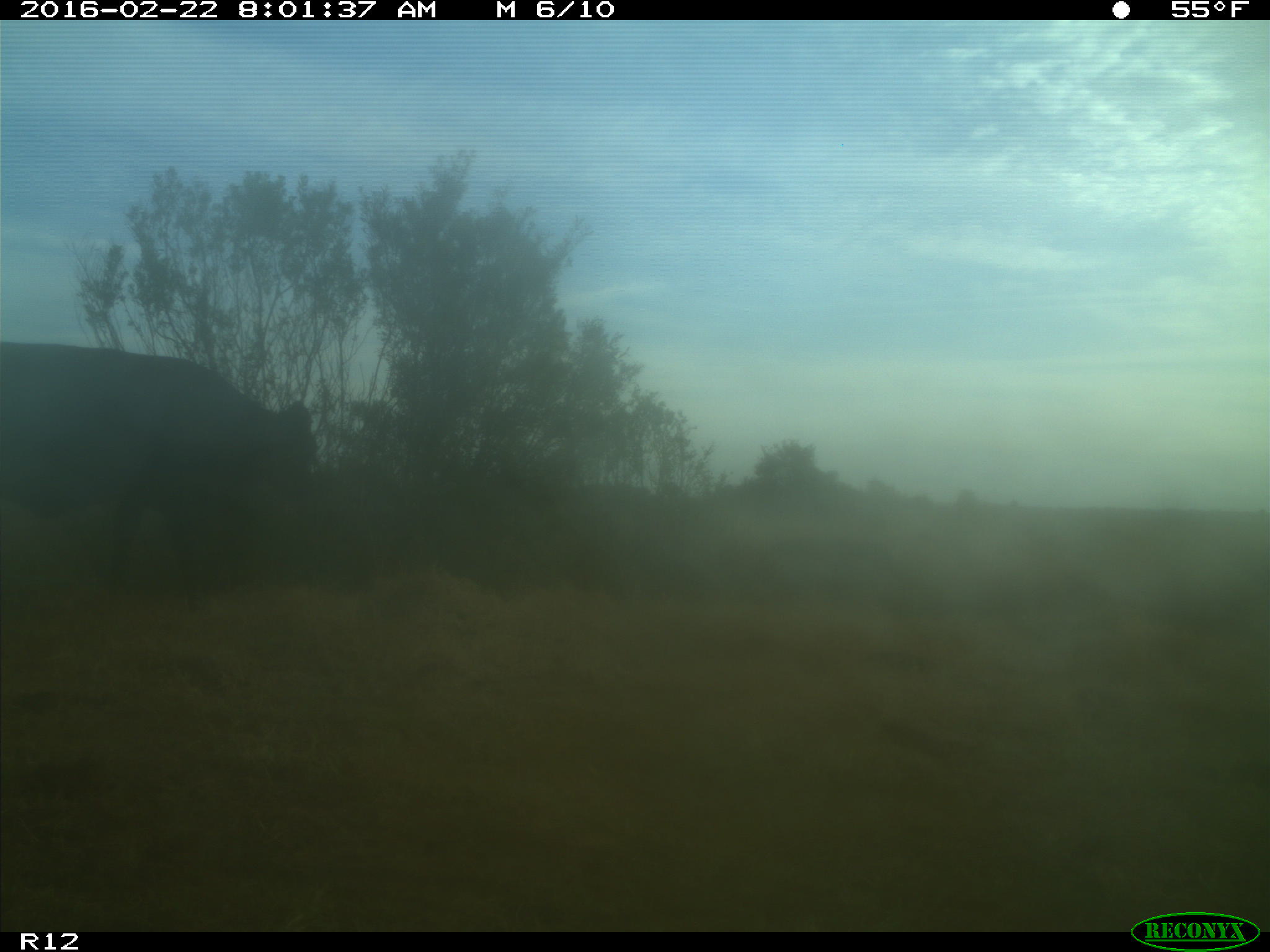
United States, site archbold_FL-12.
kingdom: Animalia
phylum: Chordata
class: Mammalia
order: Artiodactyla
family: Bovidae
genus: Bos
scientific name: Bos taurus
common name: domestic cow